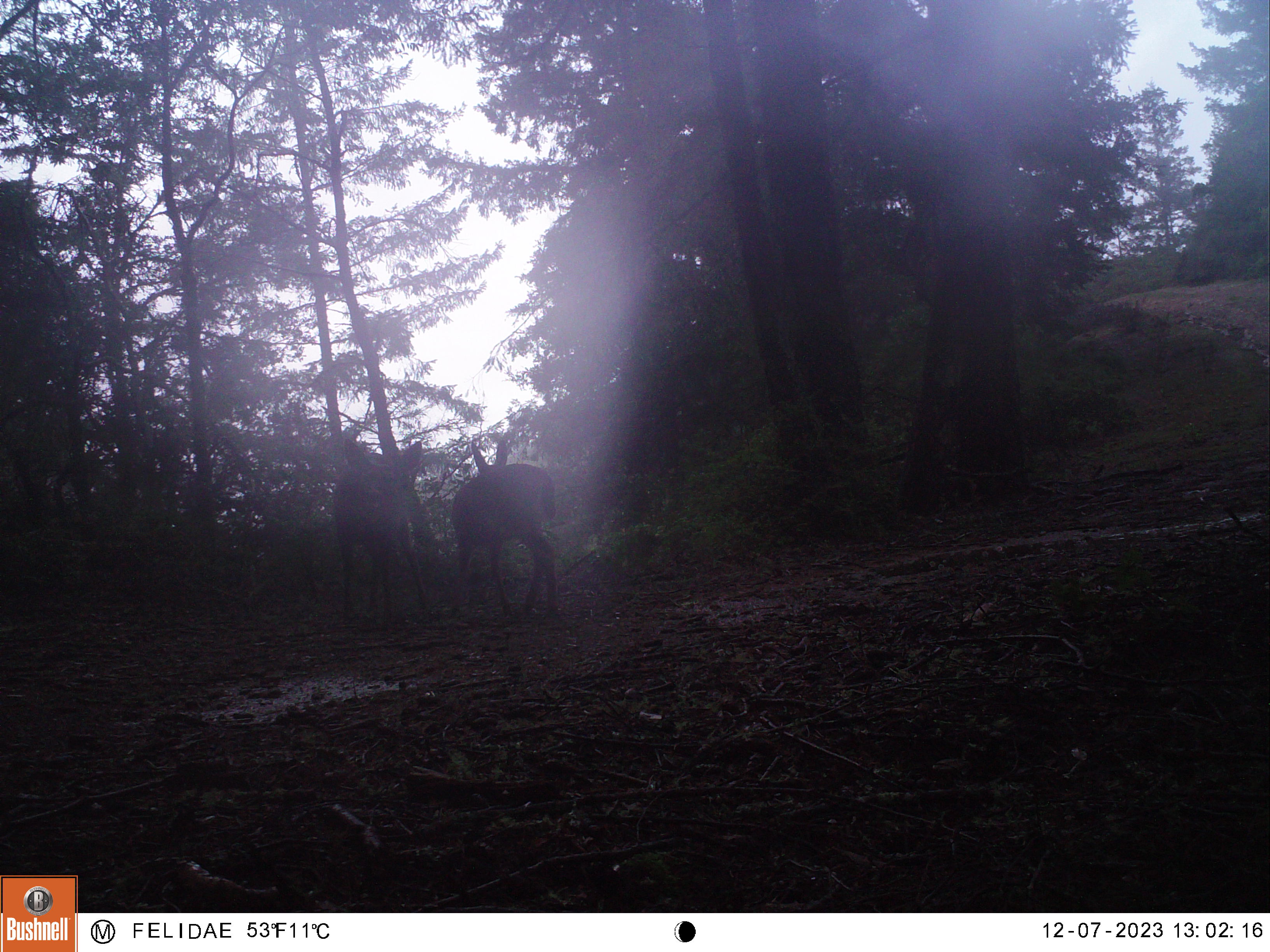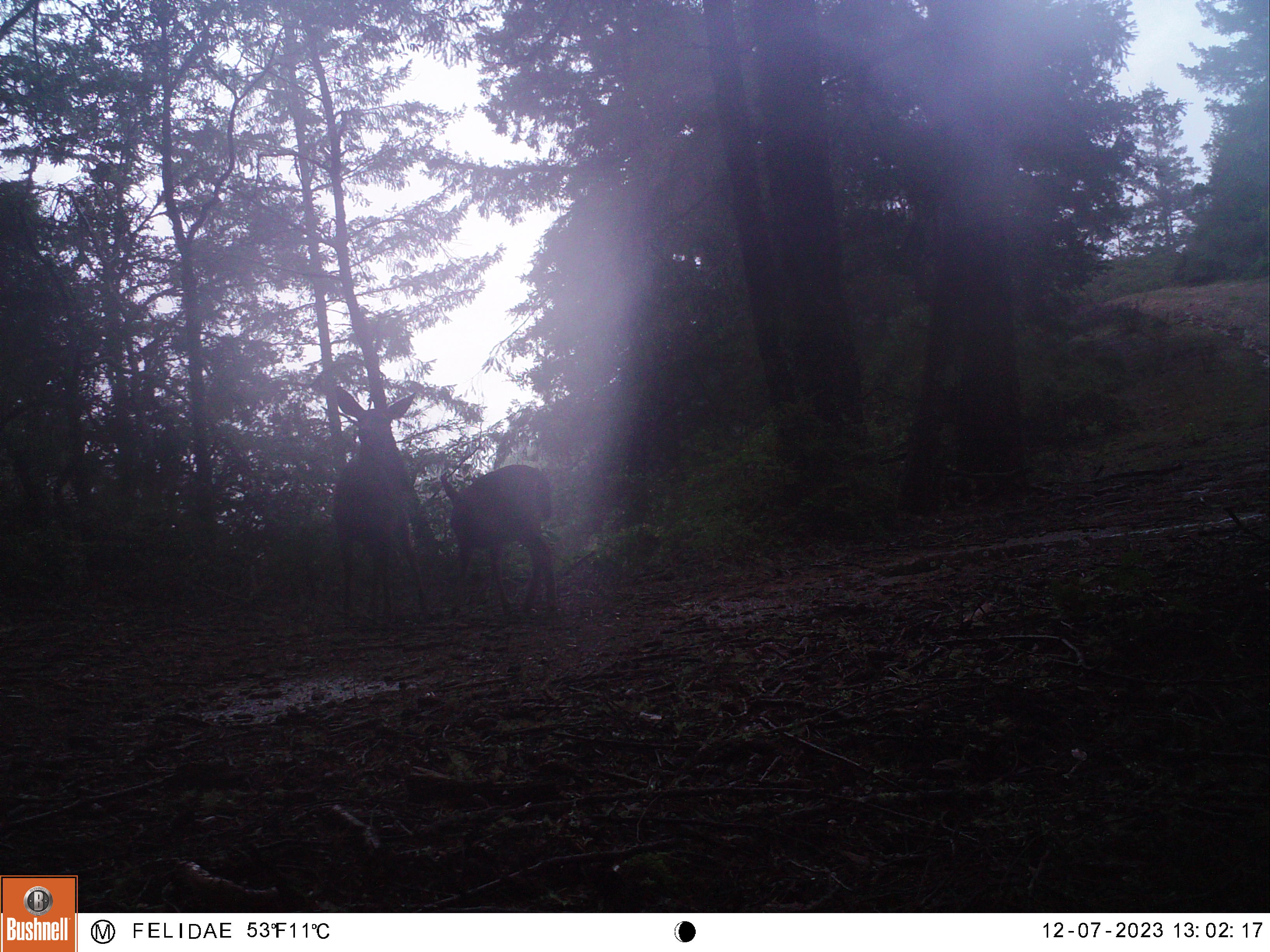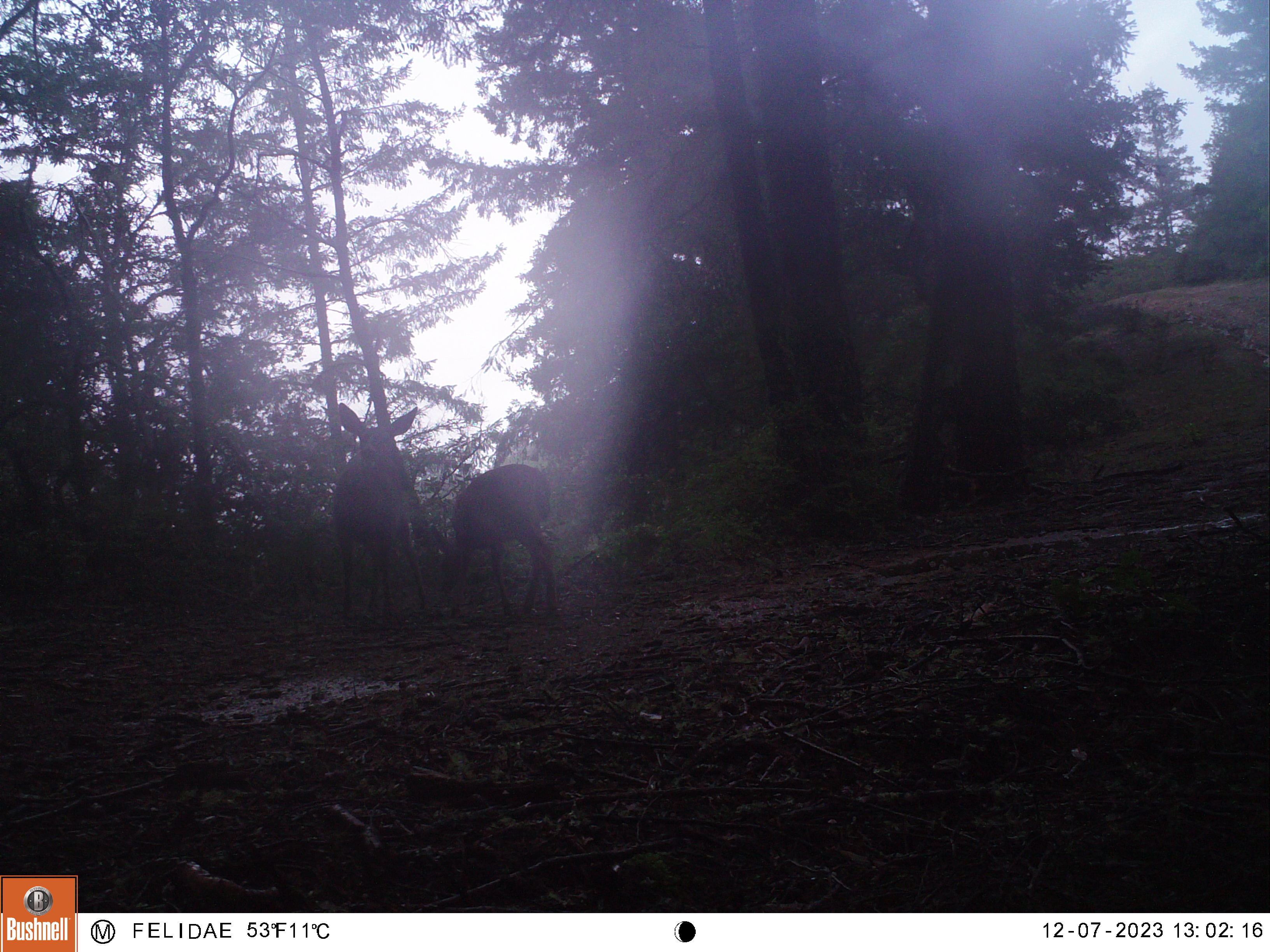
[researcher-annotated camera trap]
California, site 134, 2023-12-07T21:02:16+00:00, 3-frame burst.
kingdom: Animalia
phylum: Chordata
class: Mammalia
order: Artiodactyla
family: Cervidae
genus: Odocoileus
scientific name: Odocoileus hemionus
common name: mule deer